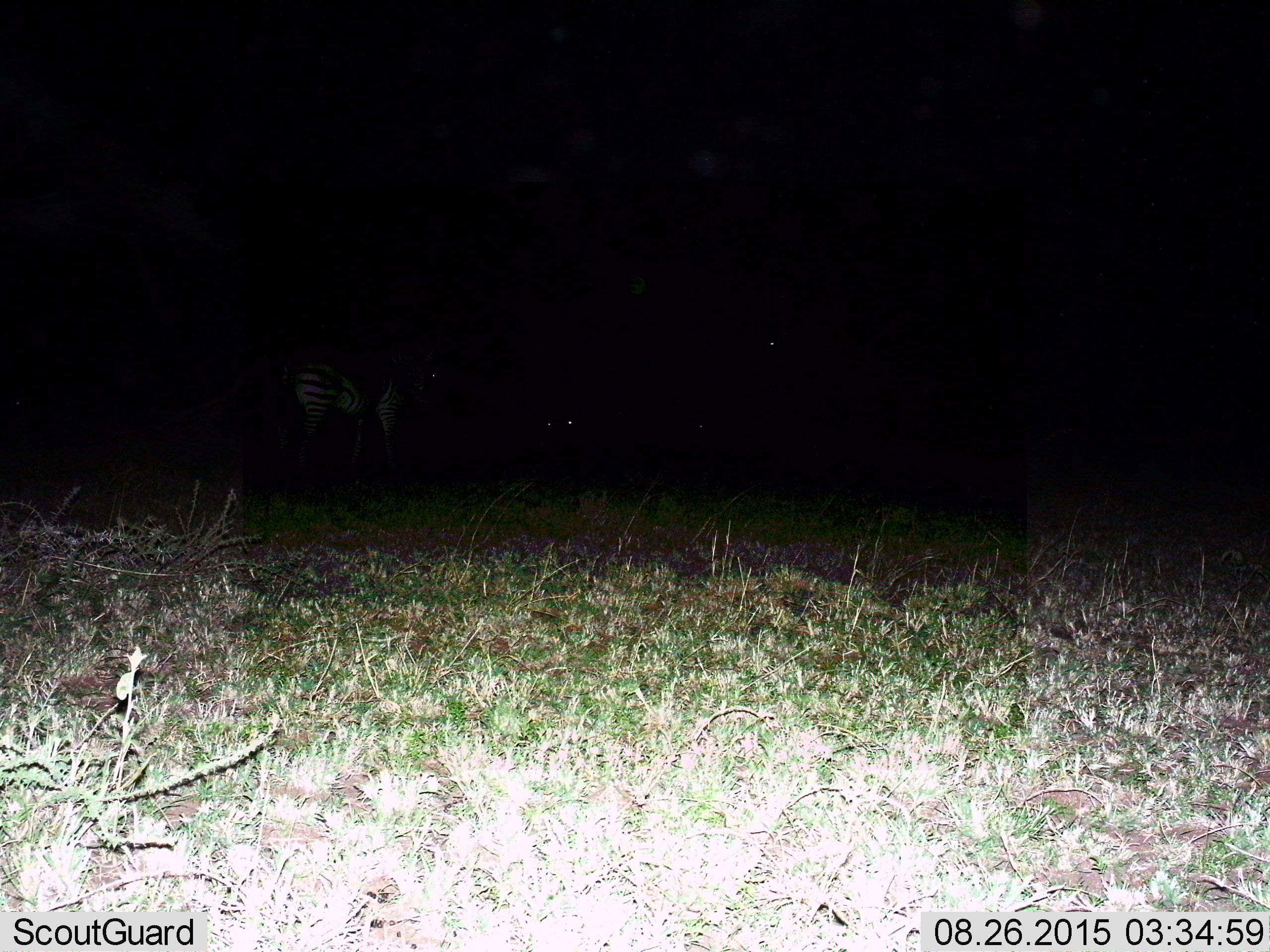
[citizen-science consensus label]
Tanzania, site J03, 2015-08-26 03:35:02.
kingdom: Animalia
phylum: Chordata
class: Mammalia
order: Perissodactyla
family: Equidae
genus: Equus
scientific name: Equus quagga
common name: plains zebra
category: zebra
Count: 1.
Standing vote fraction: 100%.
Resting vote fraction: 0%.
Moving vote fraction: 20%.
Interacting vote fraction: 0%.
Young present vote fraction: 0%.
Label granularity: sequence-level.